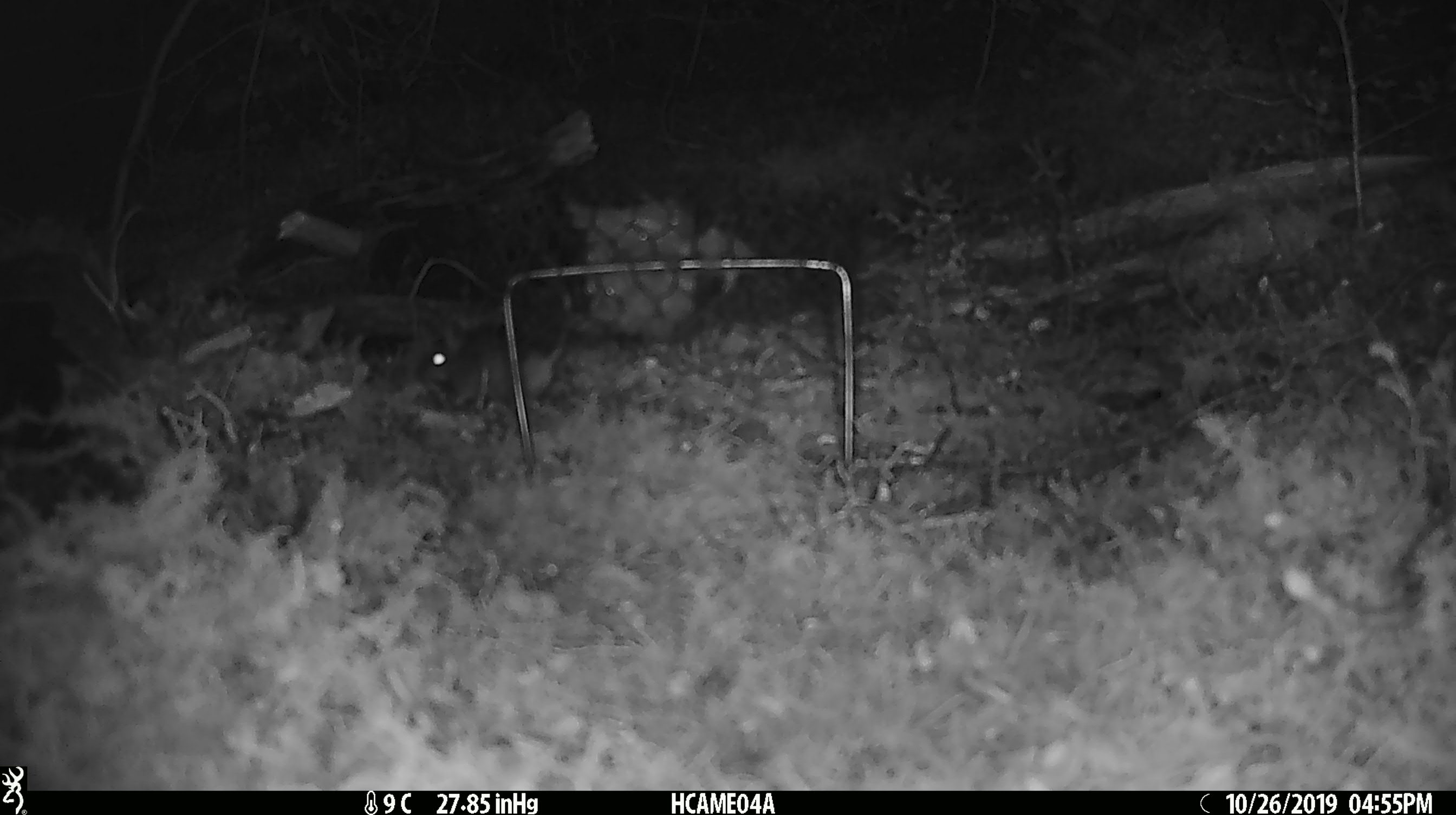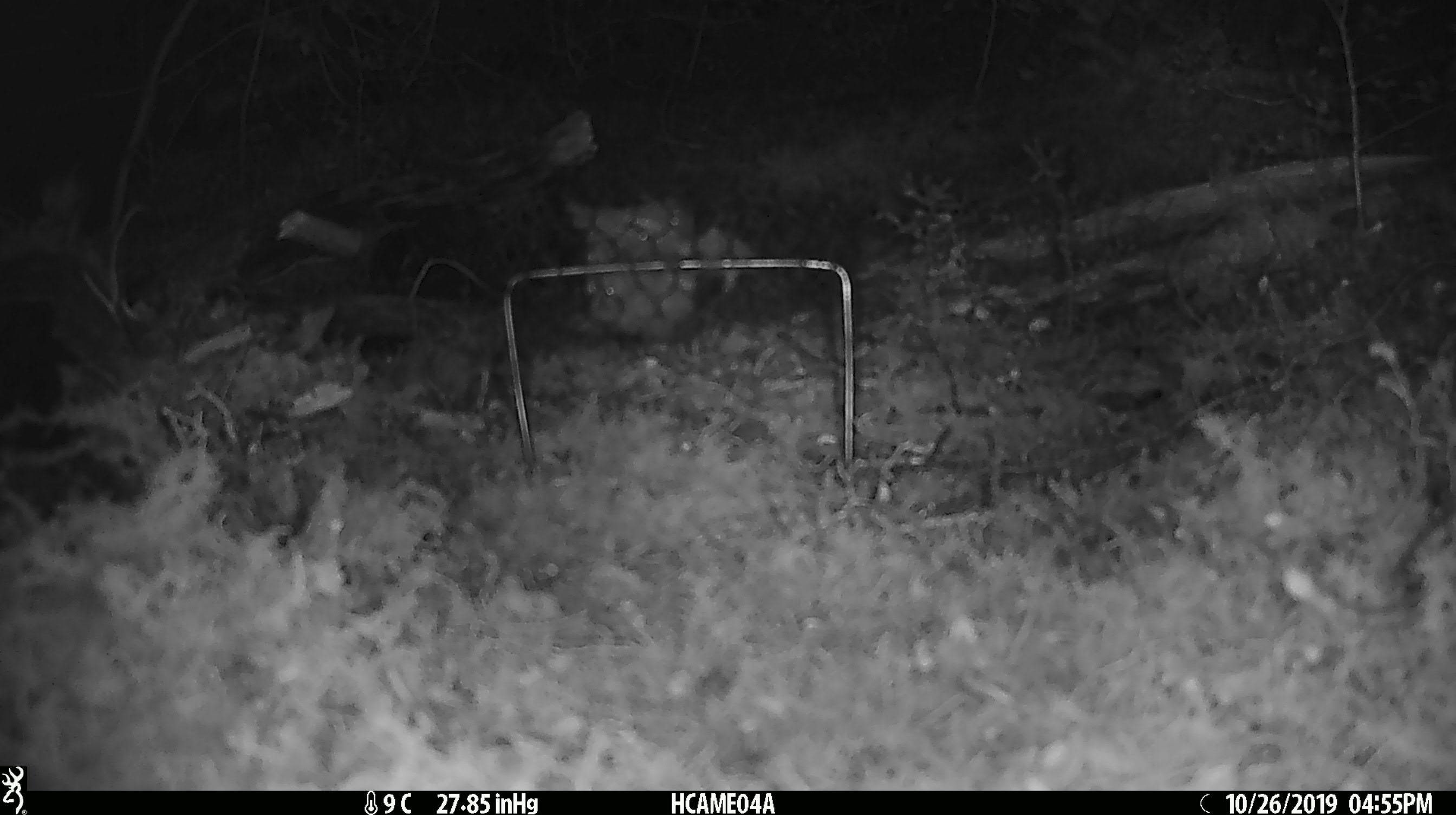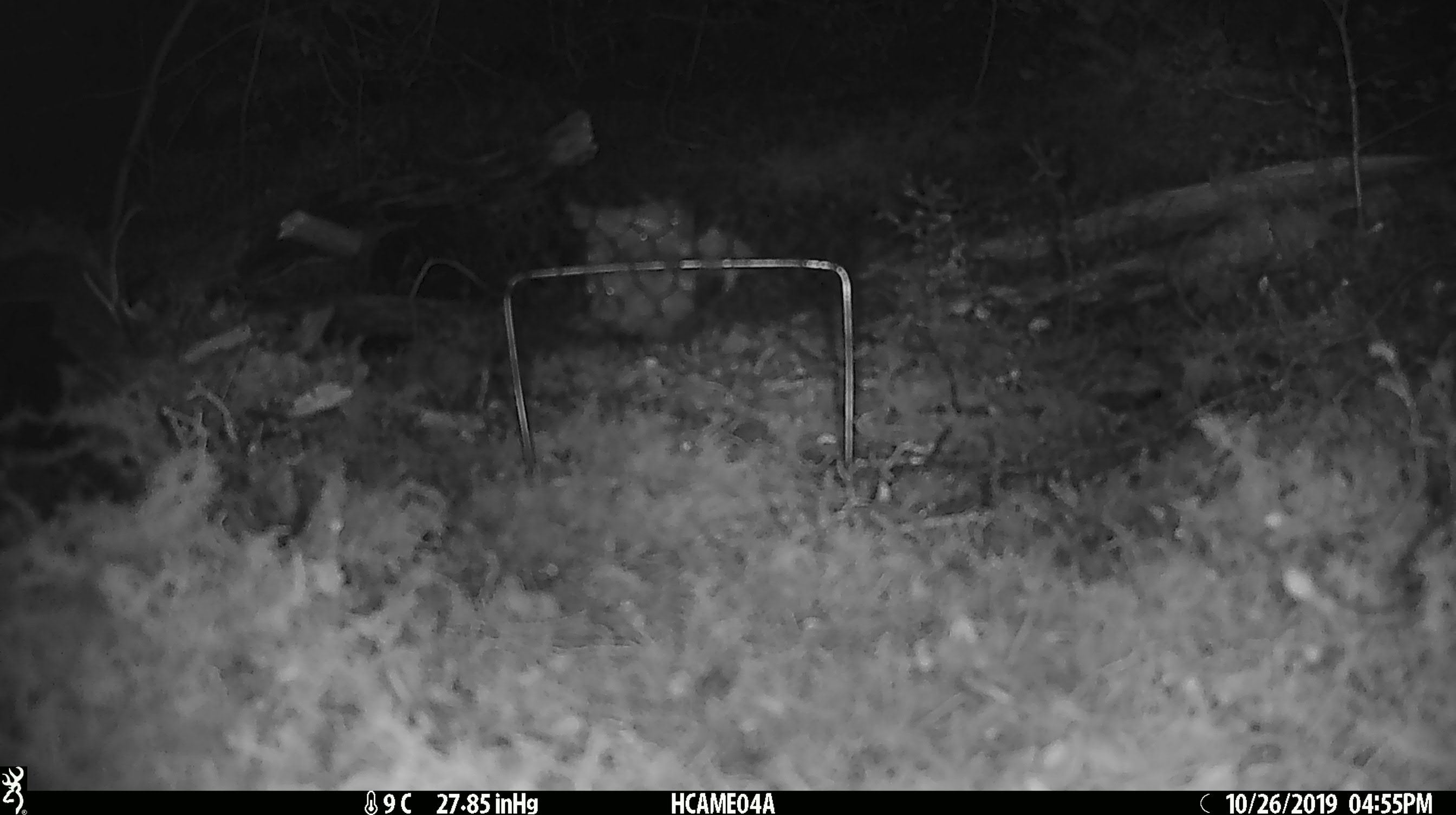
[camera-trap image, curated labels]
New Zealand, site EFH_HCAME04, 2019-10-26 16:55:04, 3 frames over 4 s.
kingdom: Animalia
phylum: Chordata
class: Mammalia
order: Rodentia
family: Muridae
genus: Mus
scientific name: Mus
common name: mouse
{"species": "mouse (Mus)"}